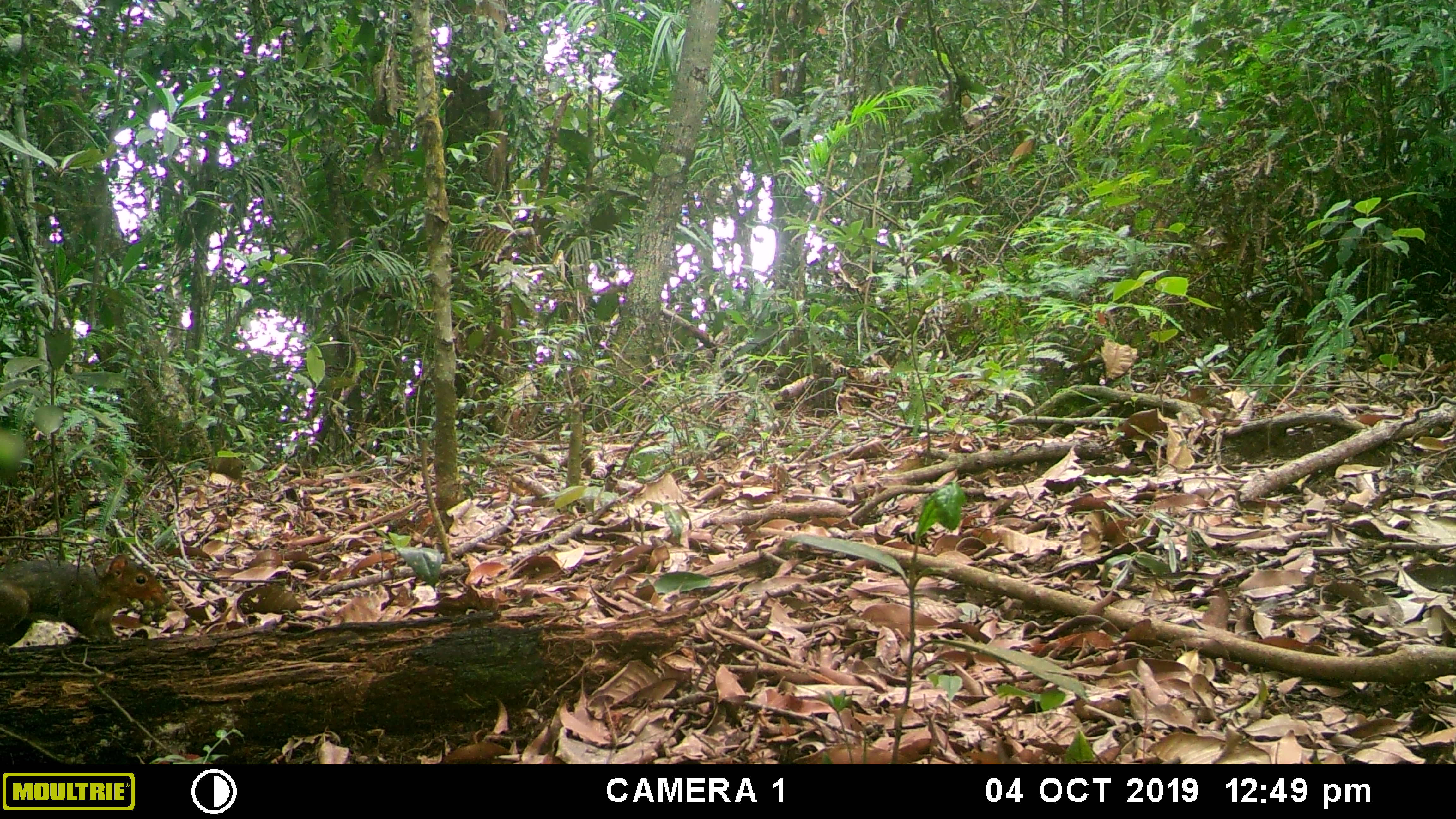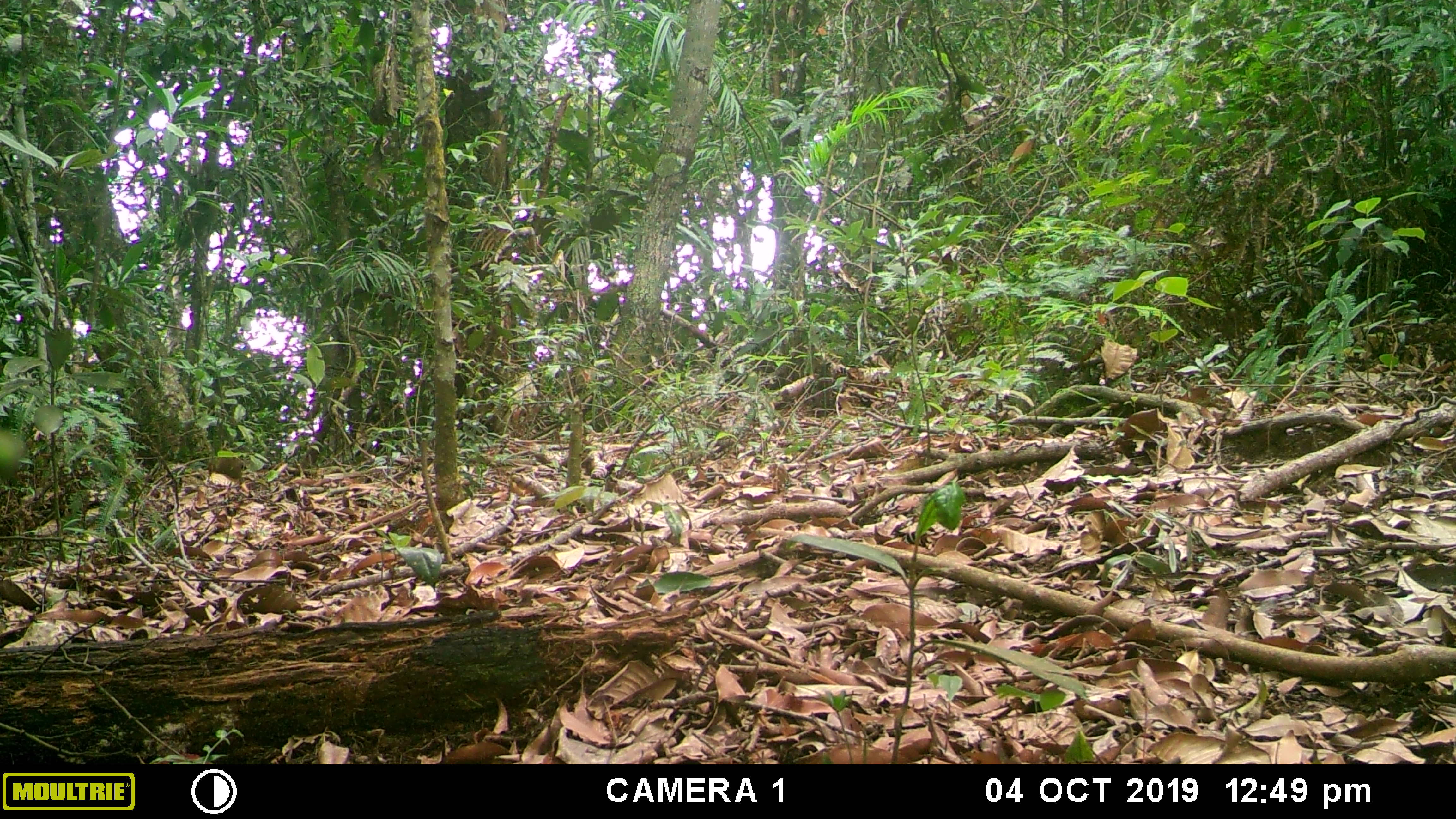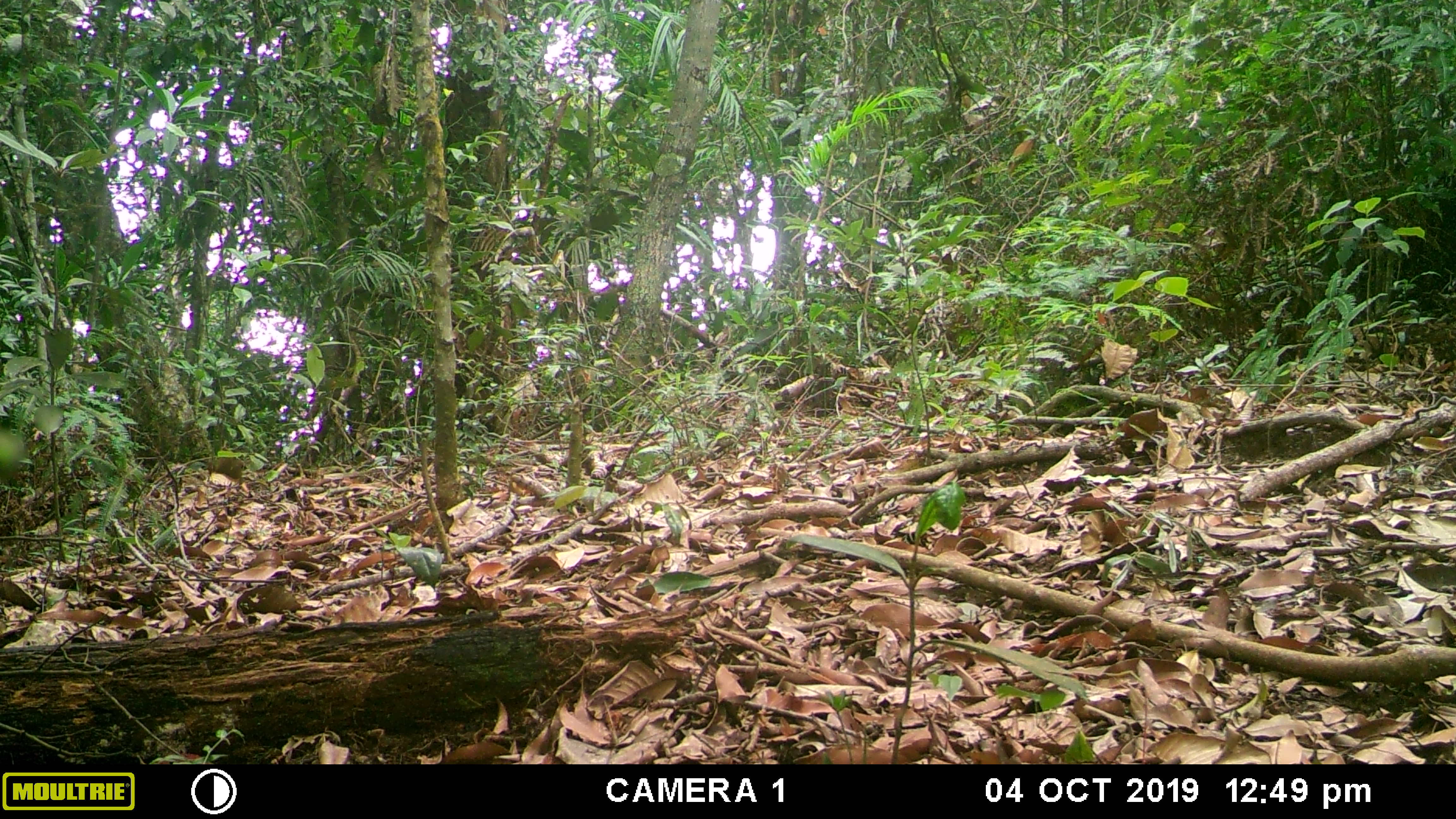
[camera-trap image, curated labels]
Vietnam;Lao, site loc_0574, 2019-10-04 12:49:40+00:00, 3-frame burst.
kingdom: Animalia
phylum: Chordata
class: Mammalia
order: Rodentia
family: Sciuridae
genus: Dremomys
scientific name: Dremomys rufigenis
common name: red-cheeked squirrel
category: red cheeked squirrel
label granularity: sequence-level